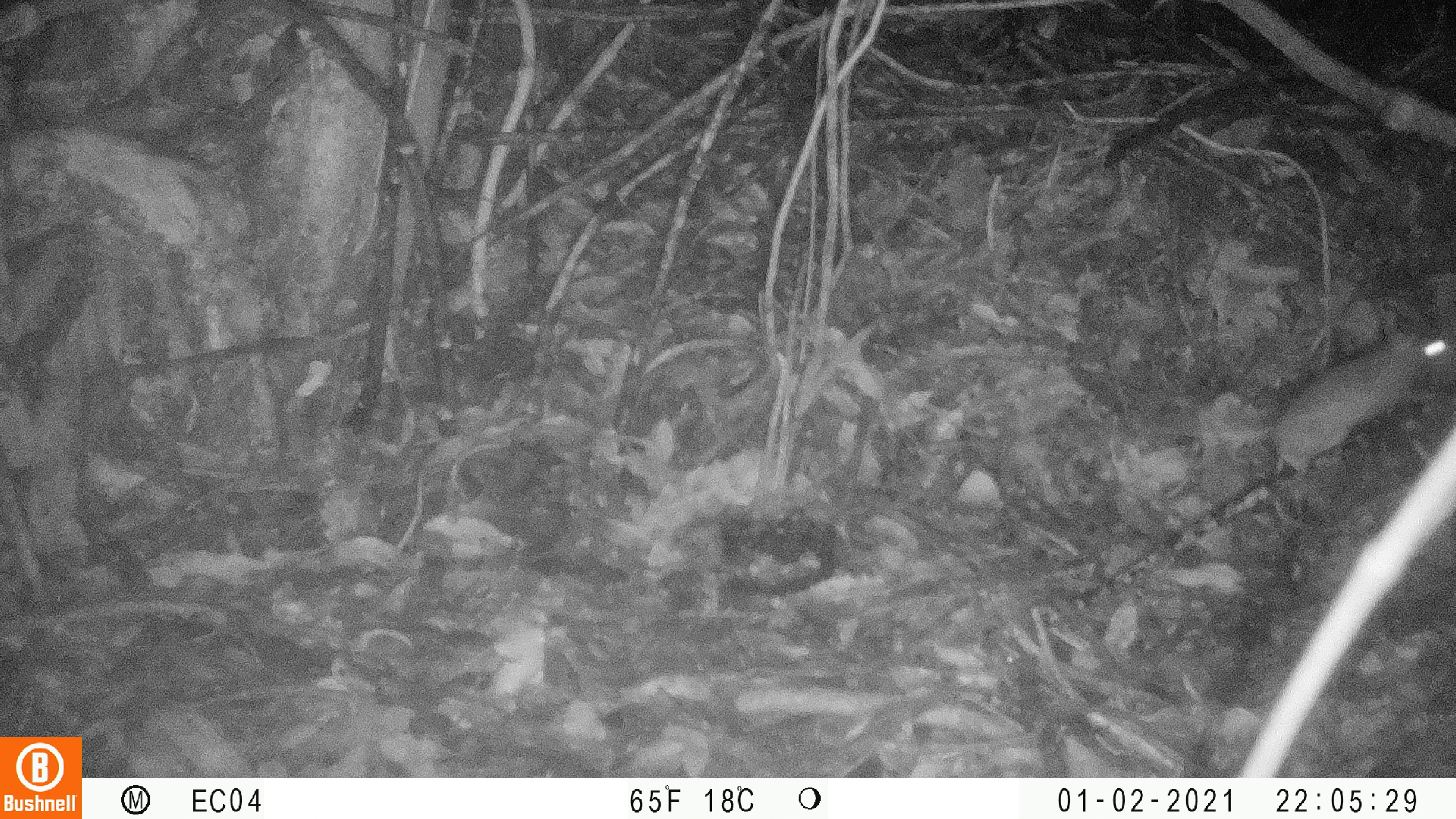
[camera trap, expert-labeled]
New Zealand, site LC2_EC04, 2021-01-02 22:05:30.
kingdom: Animalia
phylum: Chordata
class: Mammalia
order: Rodentia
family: Muridae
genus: Rattus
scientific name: Rattus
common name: rat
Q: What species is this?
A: Rat (Rattus).